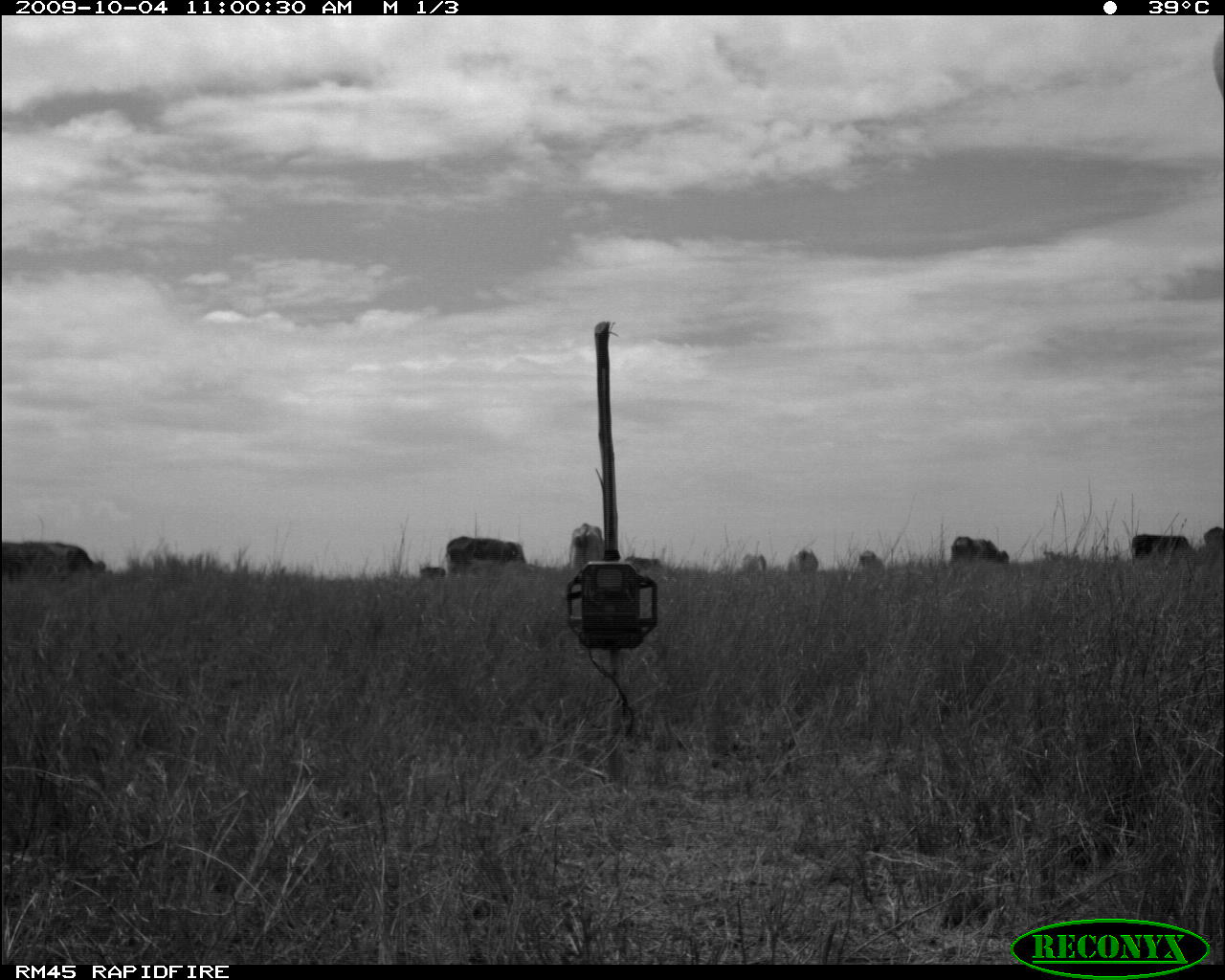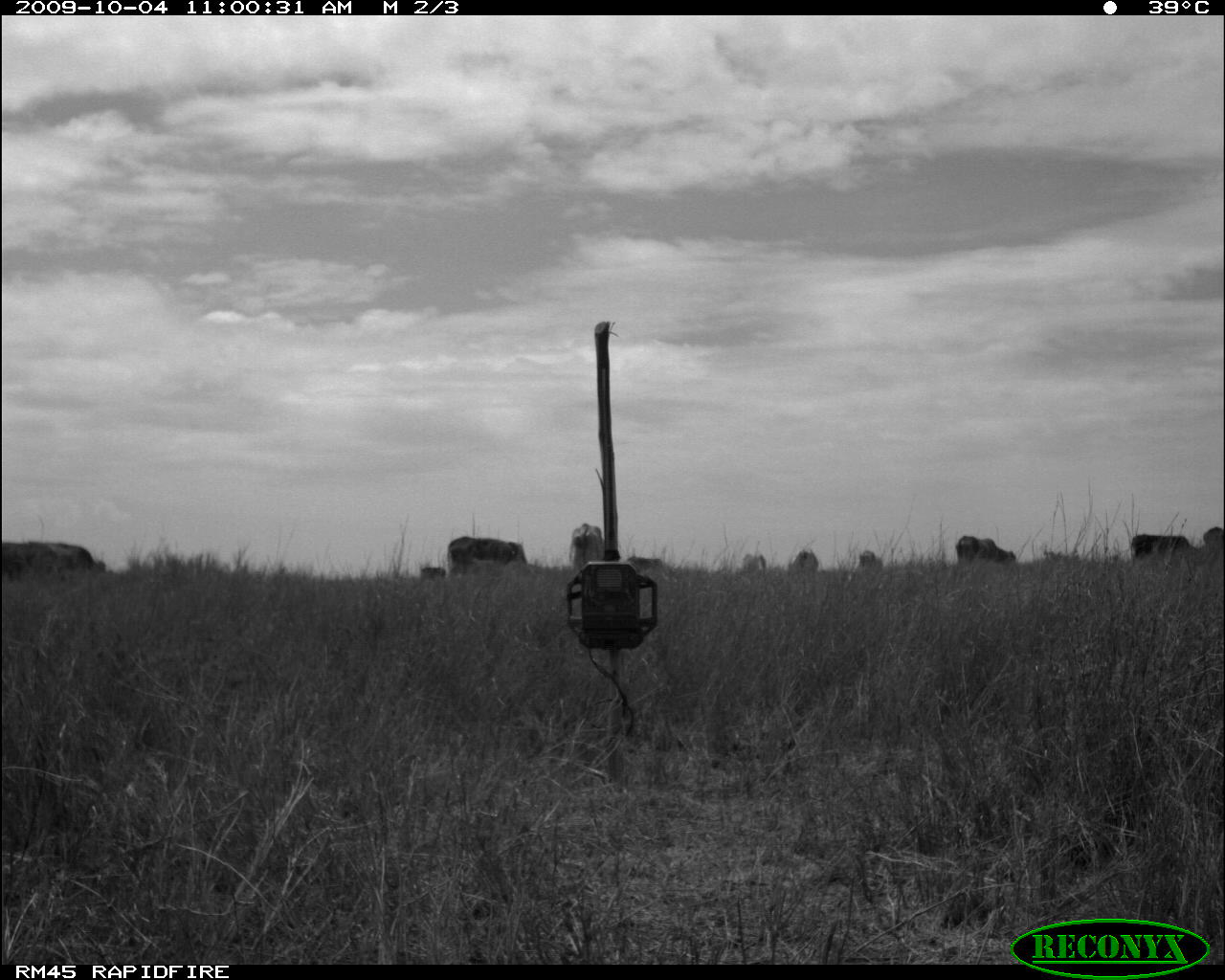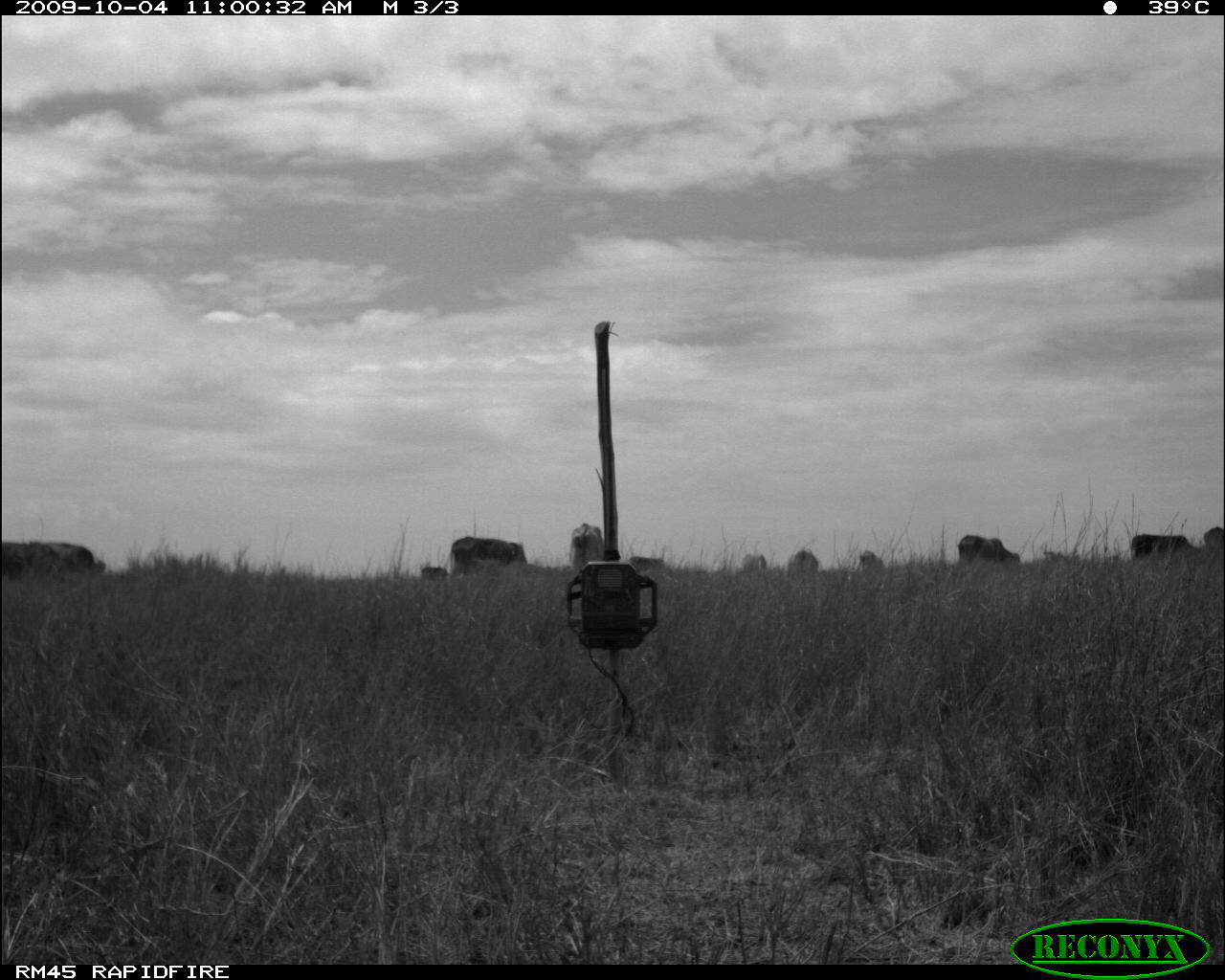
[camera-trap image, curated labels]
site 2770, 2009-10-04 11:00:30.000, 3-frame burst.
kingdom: Animalia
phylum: Chordata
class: Mammalia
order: Artiodactyla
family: Bovidae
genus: Bos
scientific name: Bos taurus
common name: domestic cattle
Bos taurus (domestic cattle), count 10.